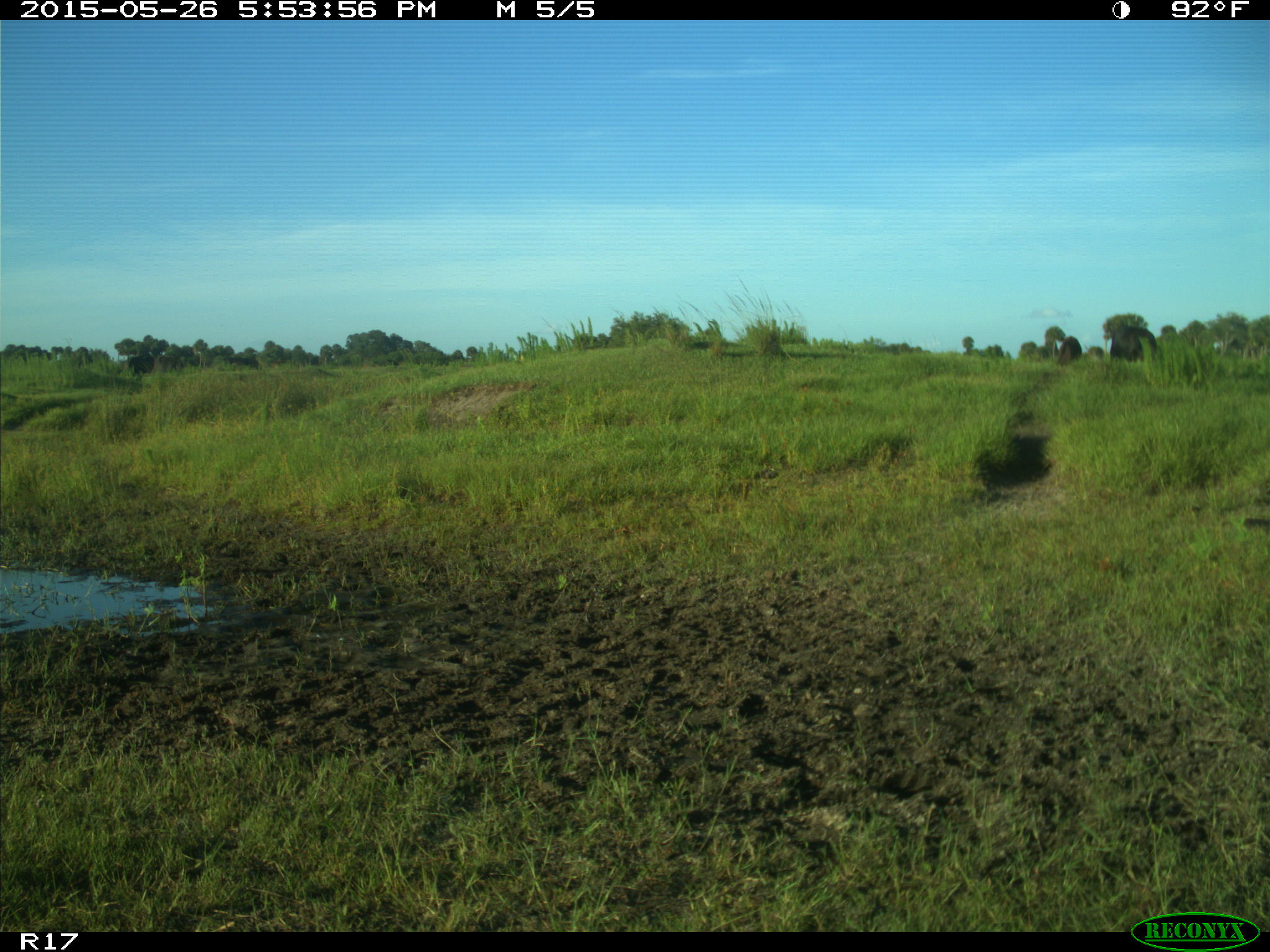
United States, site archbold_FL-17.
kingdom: Animalia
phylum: Chordata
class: Mammalia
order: Artiodactyla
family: Bovidae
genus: Bos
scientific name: Bos taurus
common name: domestic cow